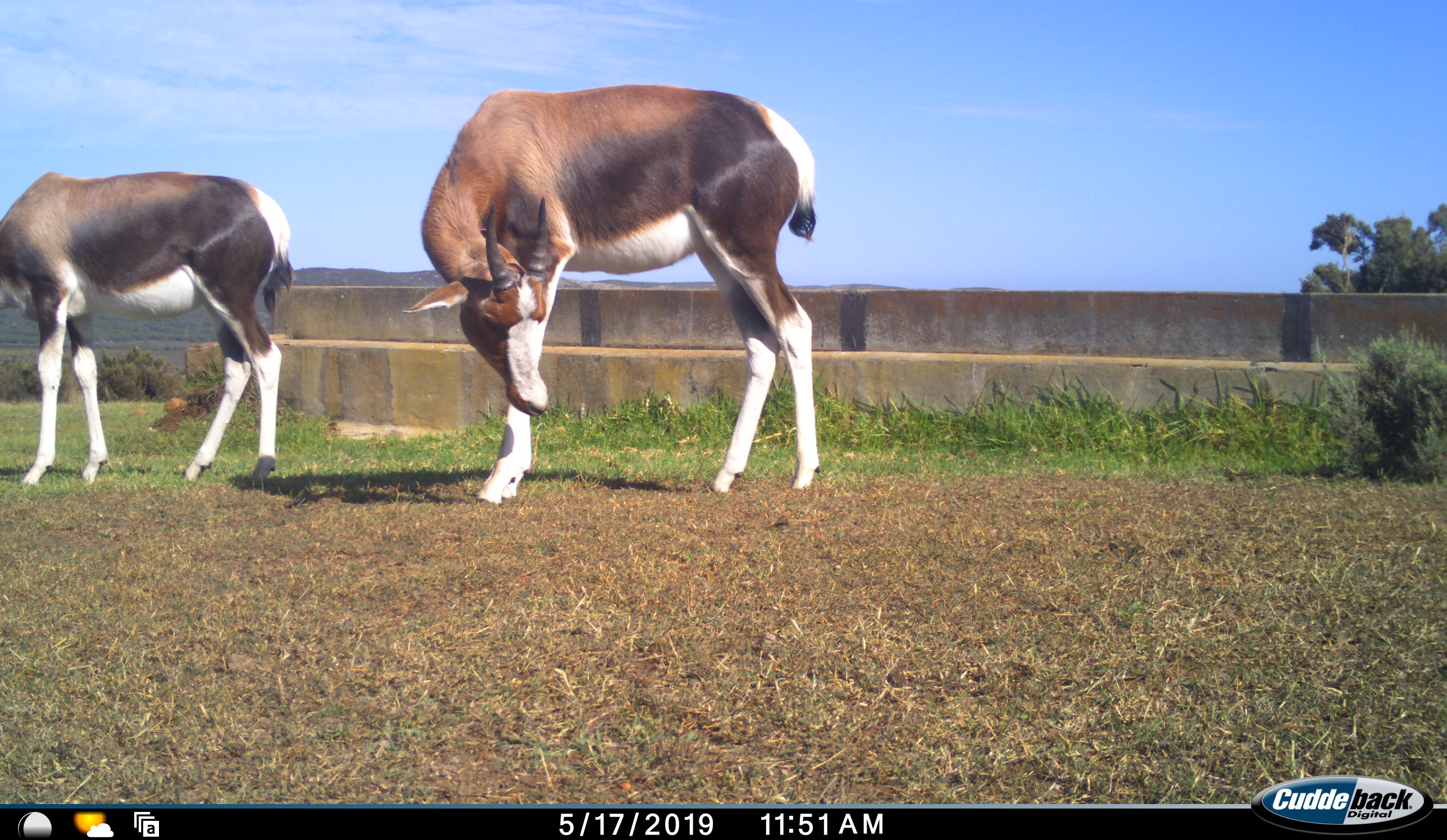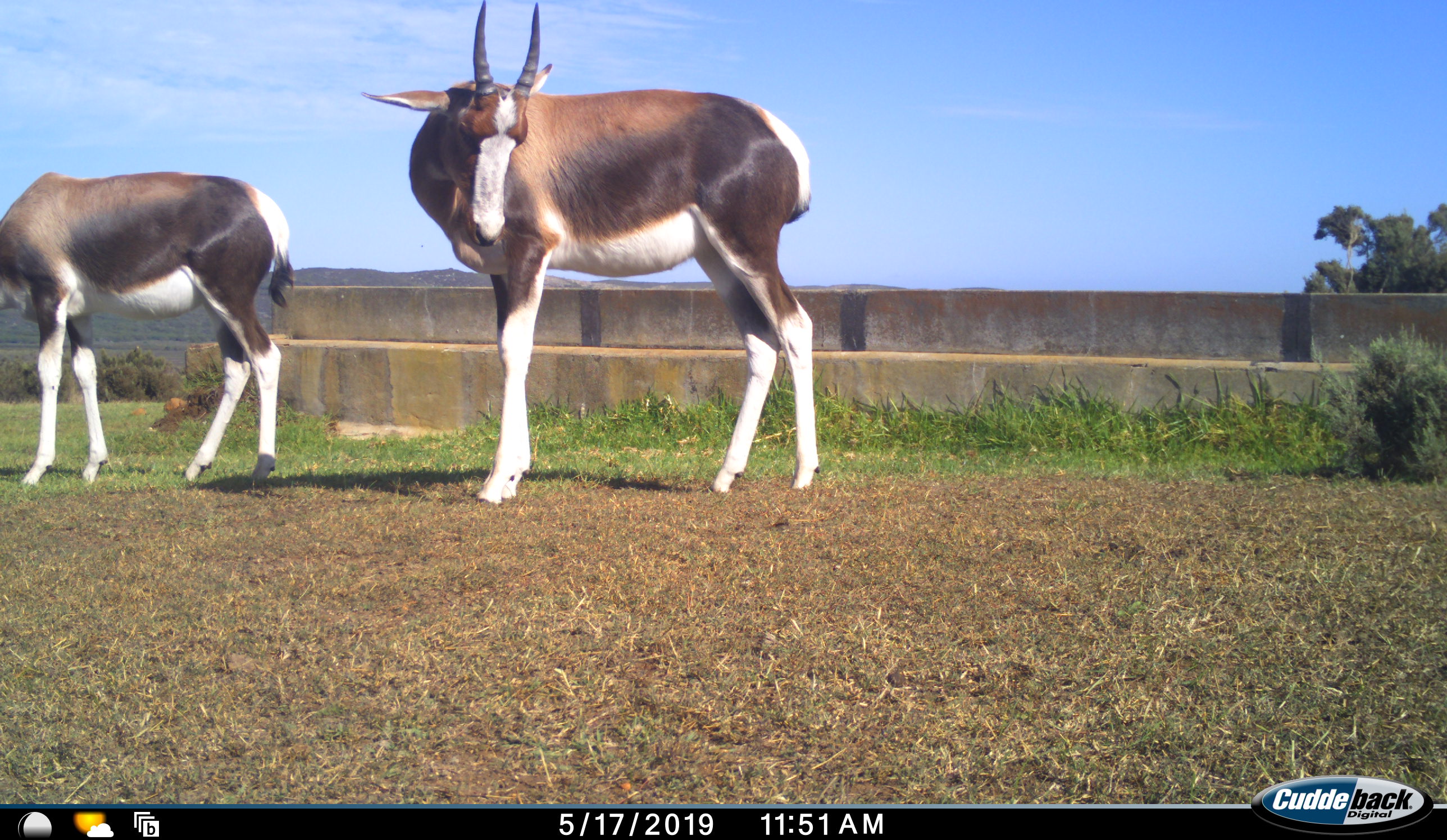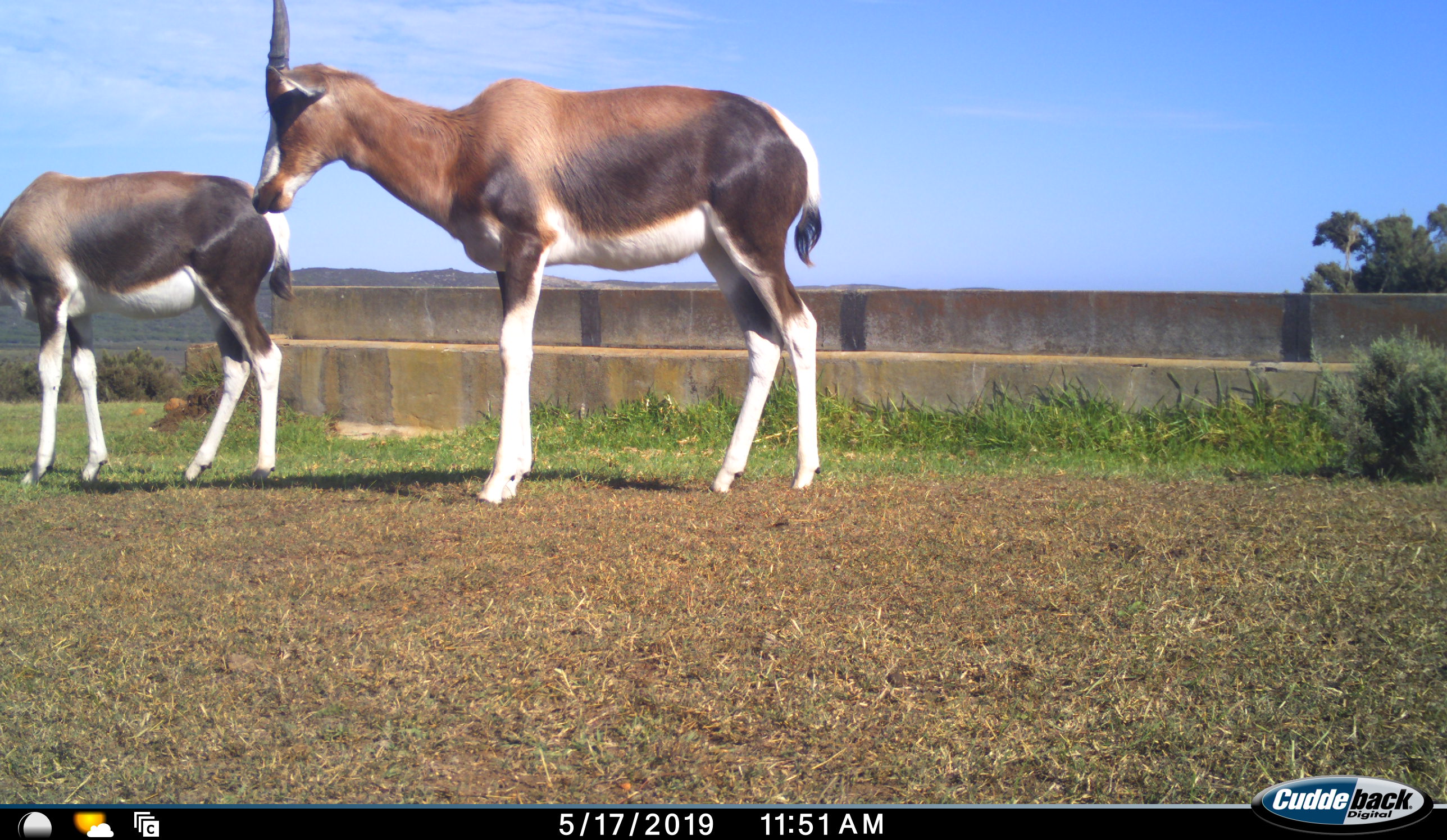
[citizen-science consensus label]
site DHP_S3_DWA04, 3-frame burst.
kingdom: Animalia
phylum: Chordata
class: Mammalia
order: Artiodactyla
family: Bovidae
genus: Damaliscus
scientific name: Damaliscus pygargus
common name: bontebok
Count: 2.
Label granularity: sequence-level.